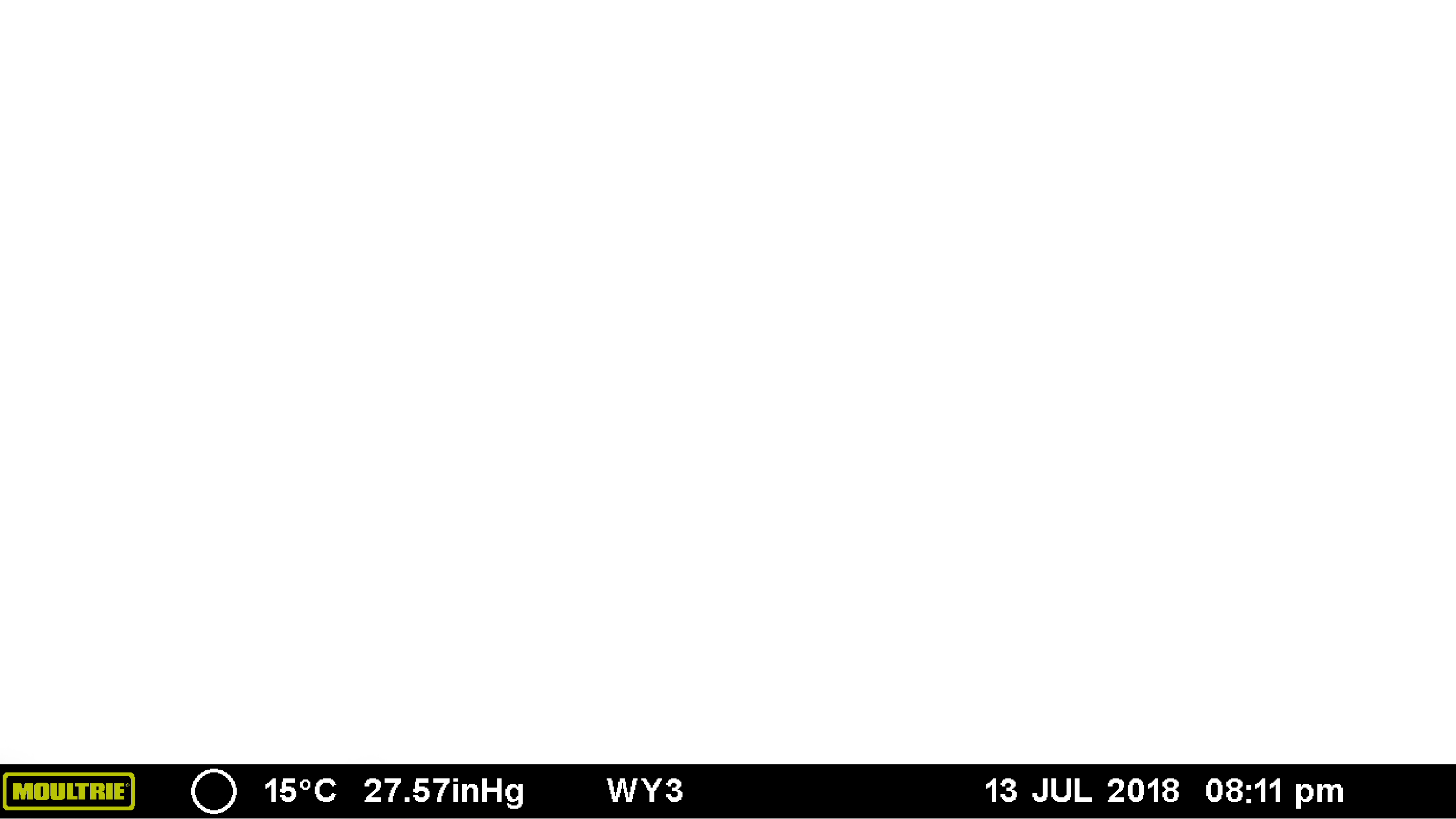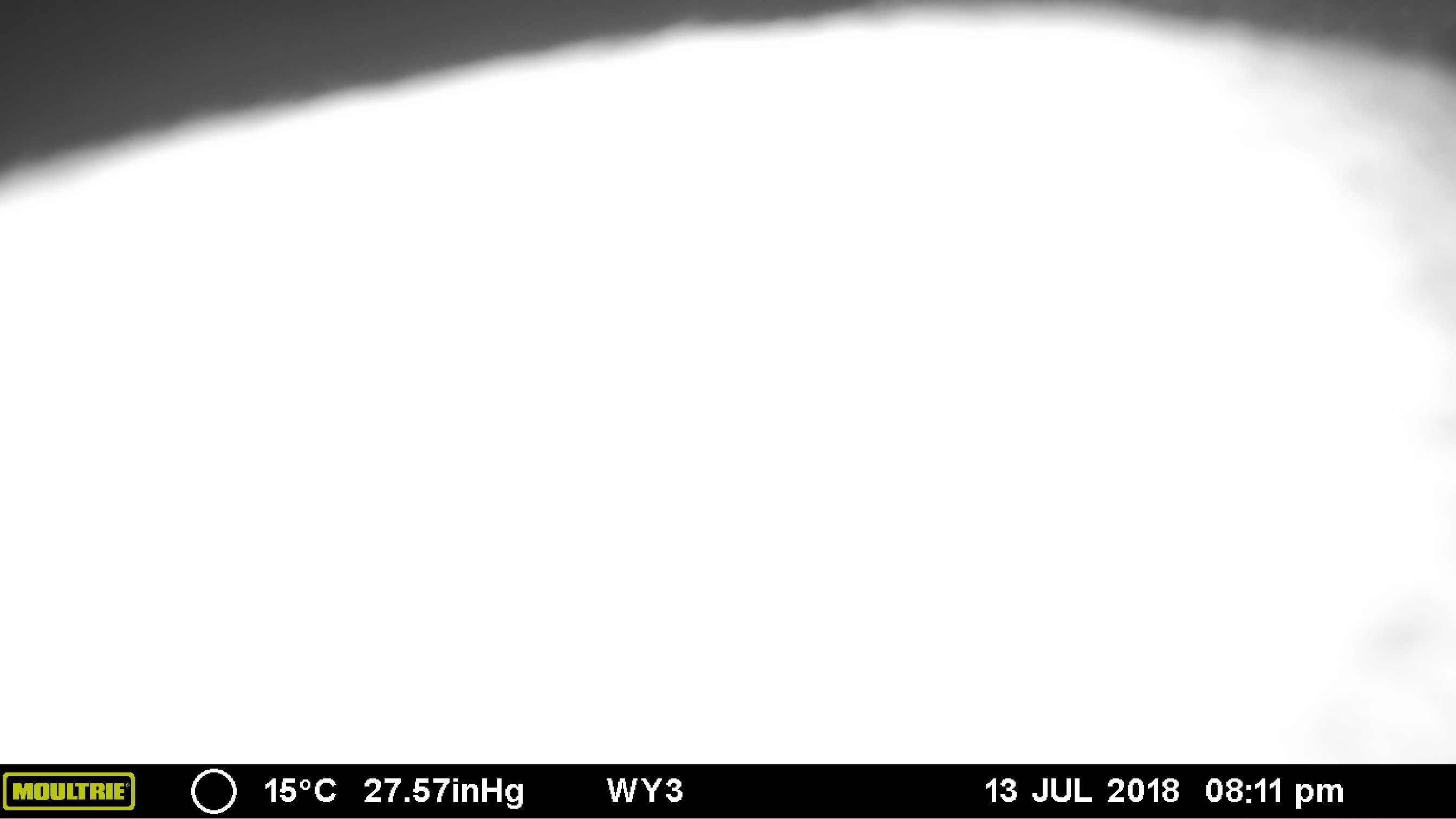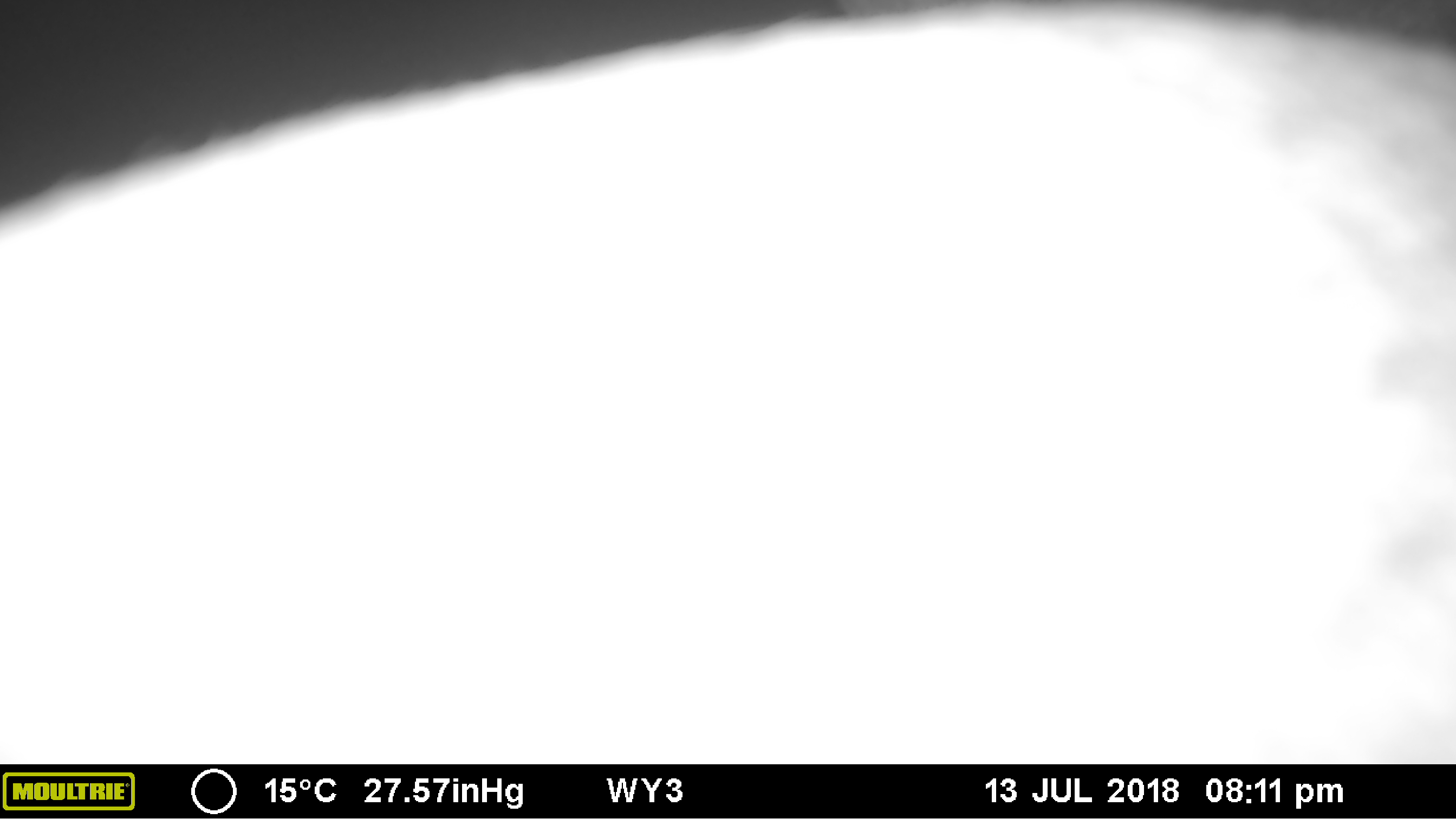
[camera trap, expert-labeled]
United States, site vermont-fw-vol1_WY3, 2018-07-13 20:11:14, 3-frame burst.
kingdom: Animalia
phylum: Chordata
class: Mammalia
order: Artiodactyla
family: Cervidae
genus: Alces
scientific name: Alces alces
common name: moose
Moose (Alces alces).